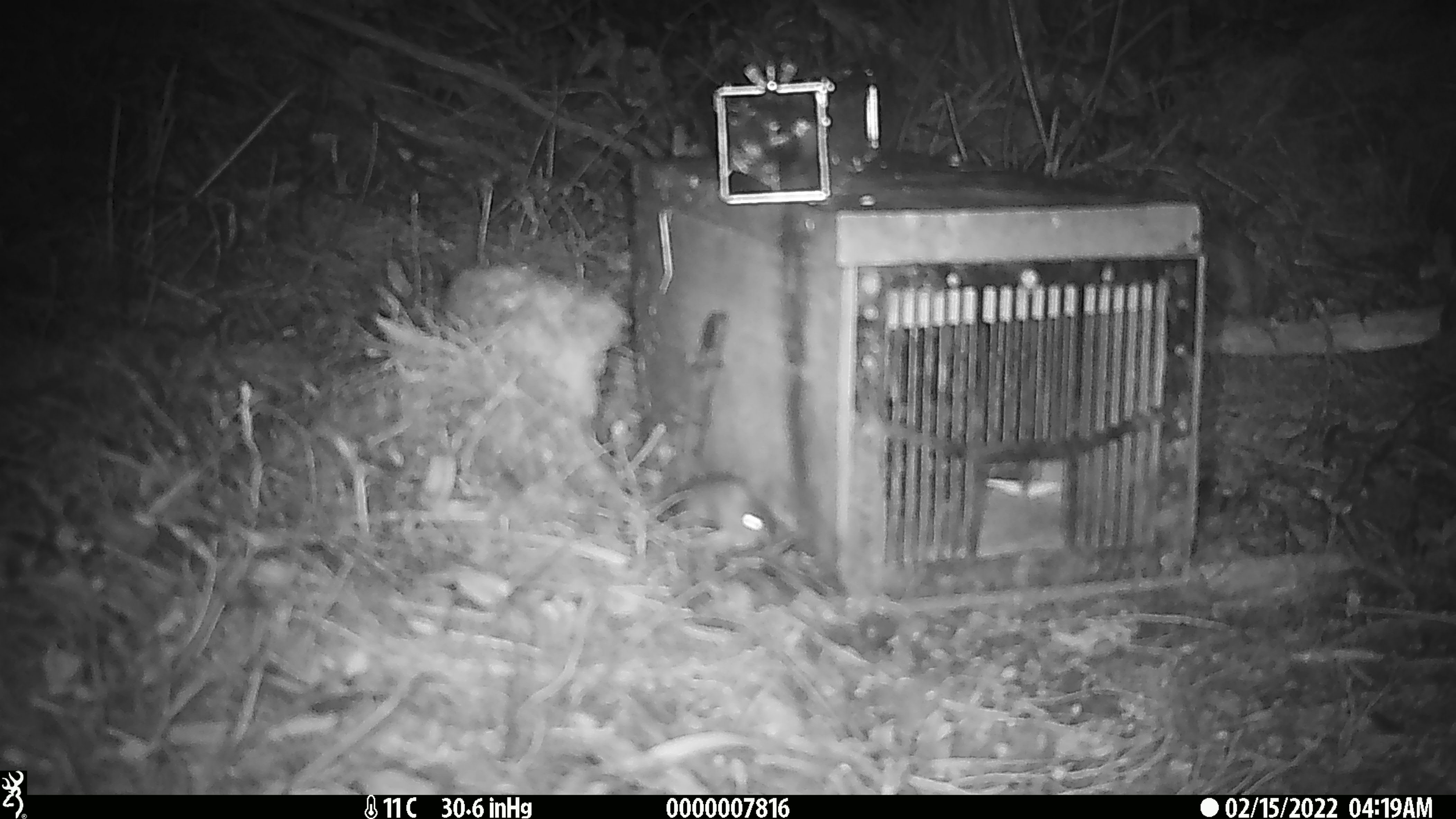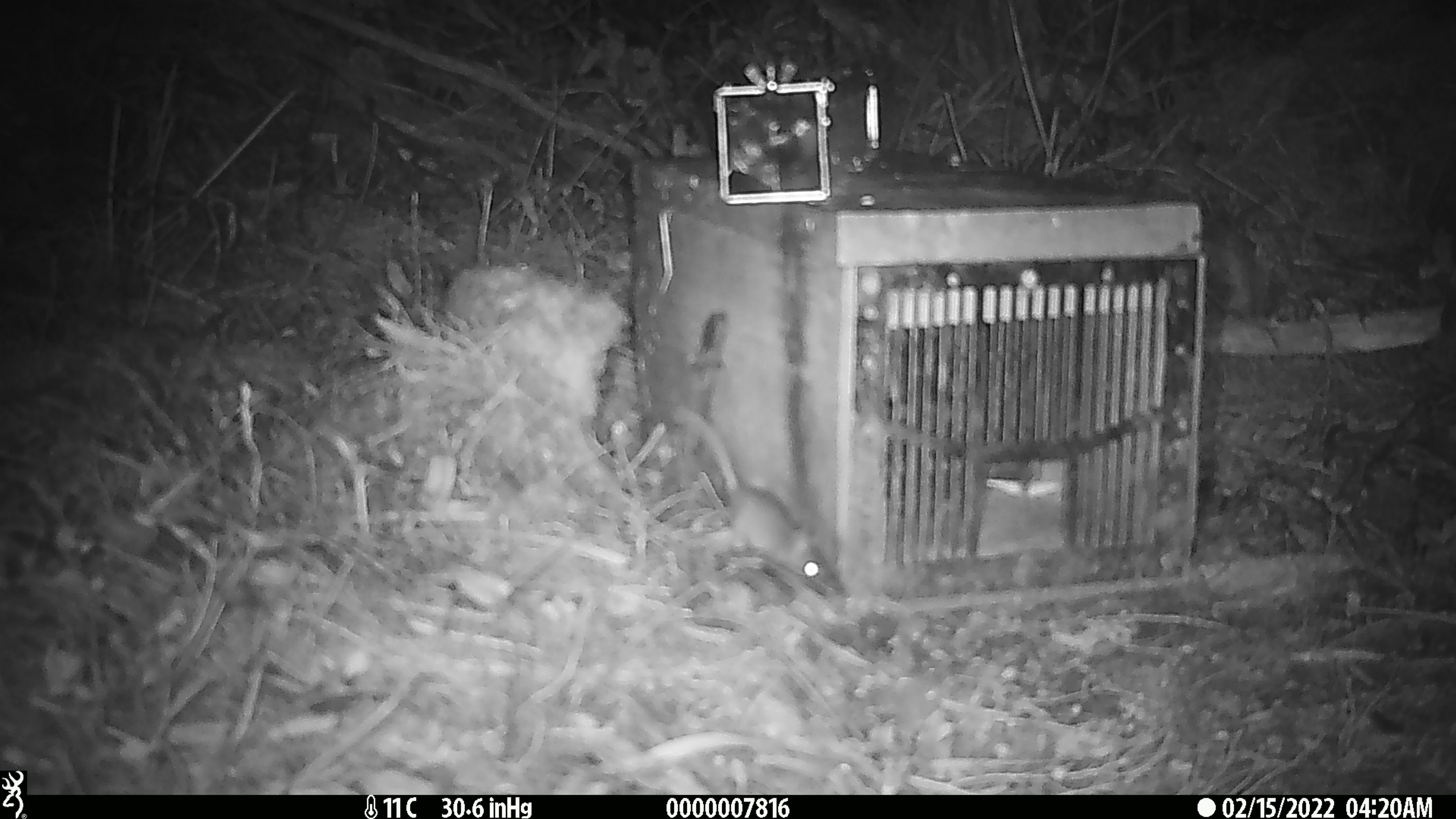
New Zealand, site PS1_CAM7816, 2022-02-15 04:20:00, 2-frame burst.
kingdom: Animalia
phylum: Chordata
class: Mammalia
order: Rodentia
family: Muridae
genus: Mus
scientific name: Mus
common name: mouse